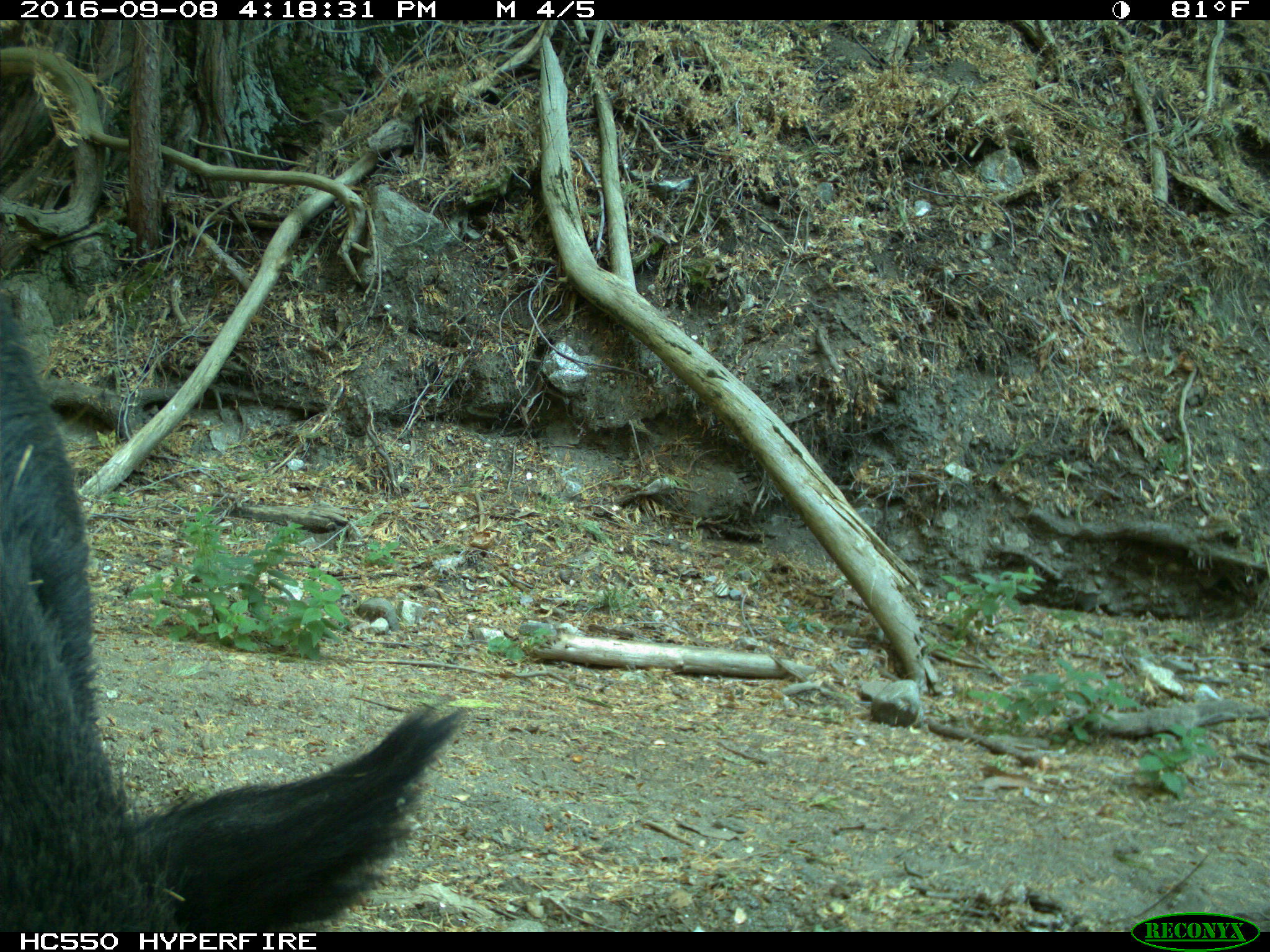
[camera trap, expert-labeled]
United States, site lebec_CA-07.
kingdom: Animalia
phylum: Chordata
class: Mammalia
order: Artiodactyla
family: Suidae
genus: Sus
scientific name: Sus scrofa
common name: wild boar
Sus scrofa (wild boar).